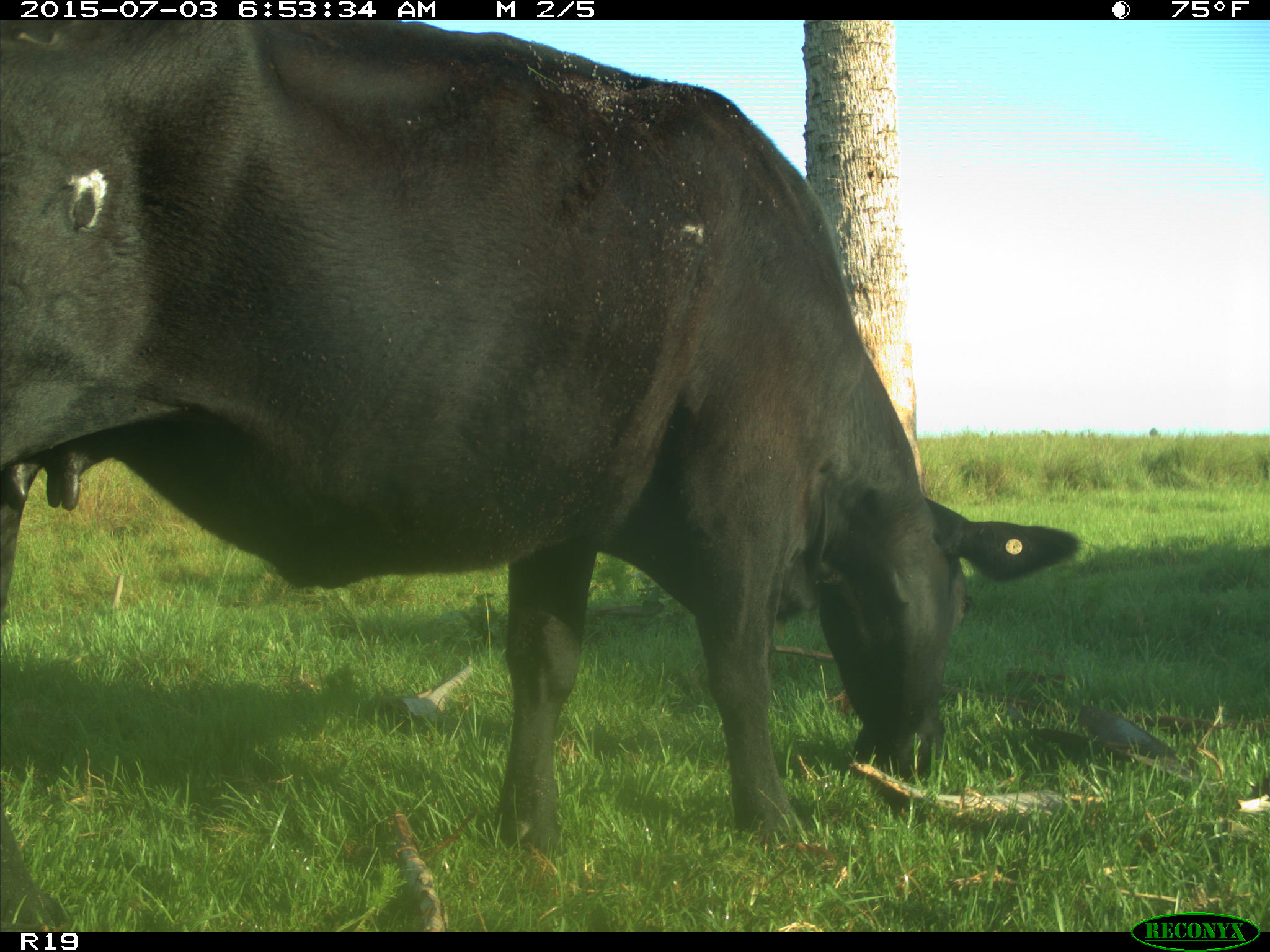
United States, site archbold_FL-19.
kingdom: Animalia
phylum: Chordata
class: Mammalia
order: Artiodactyla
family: Bovidae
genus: Bos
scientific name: Bos taurus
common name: domestic cow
Bos taurus (domestic cow).